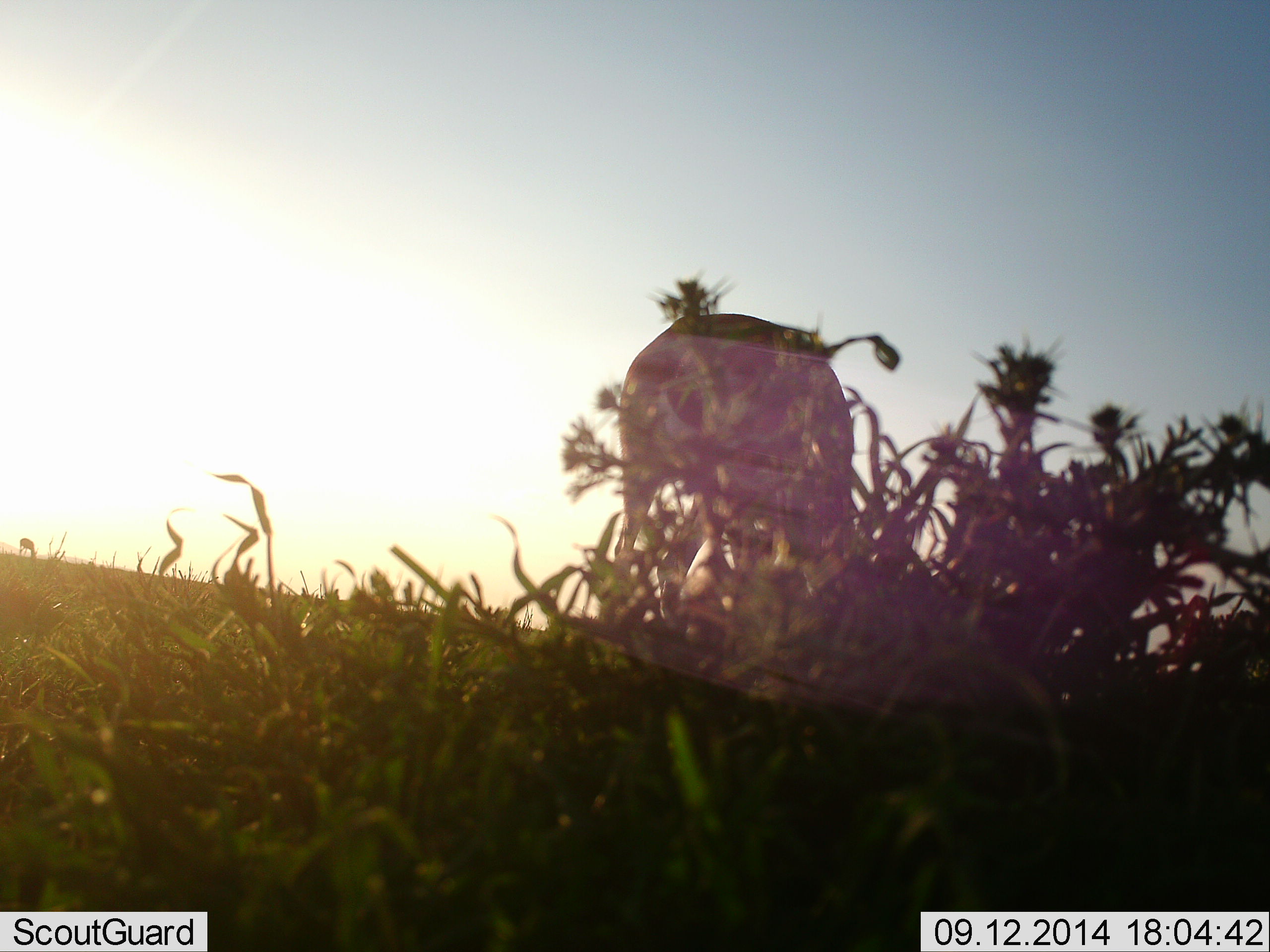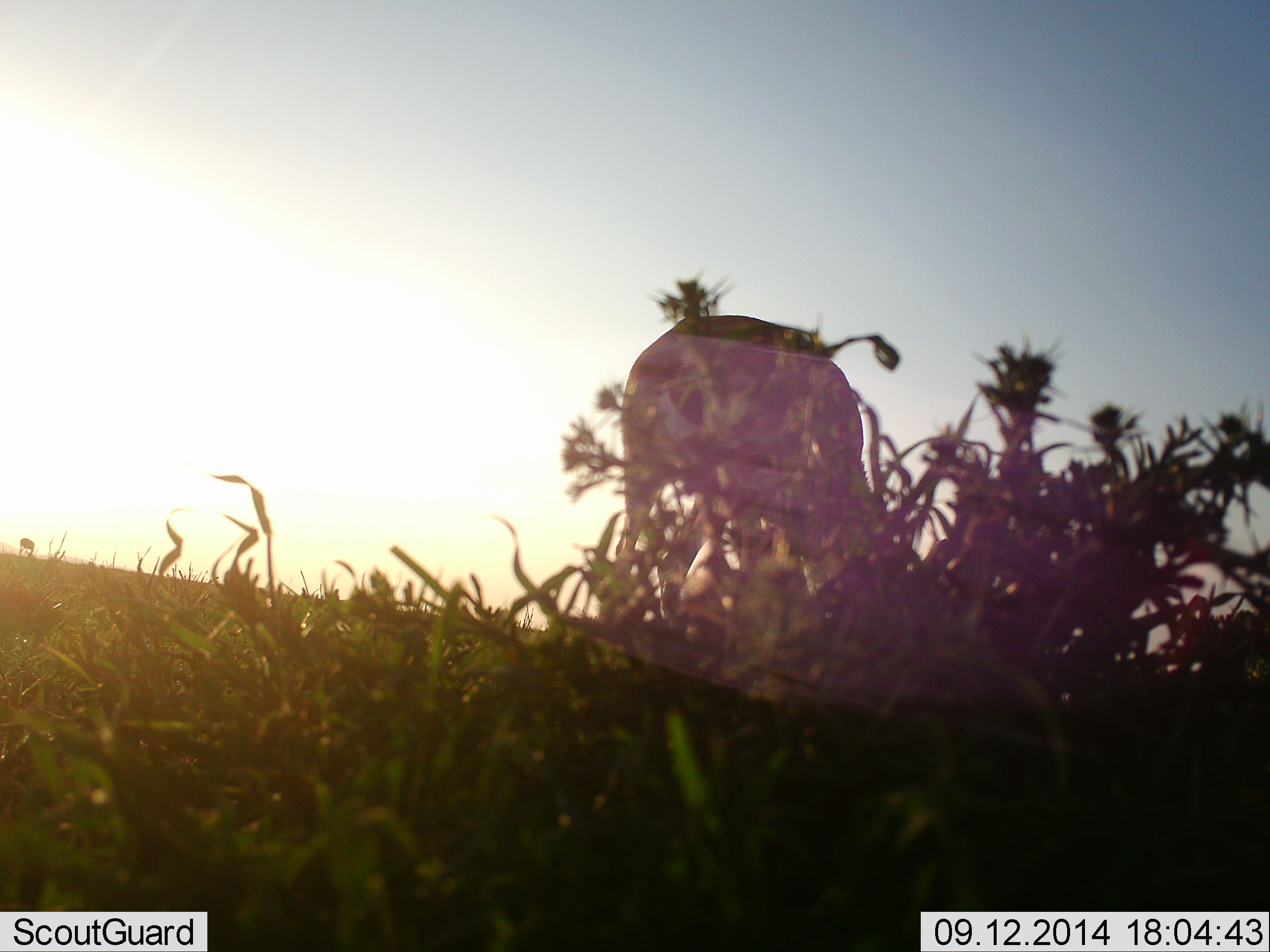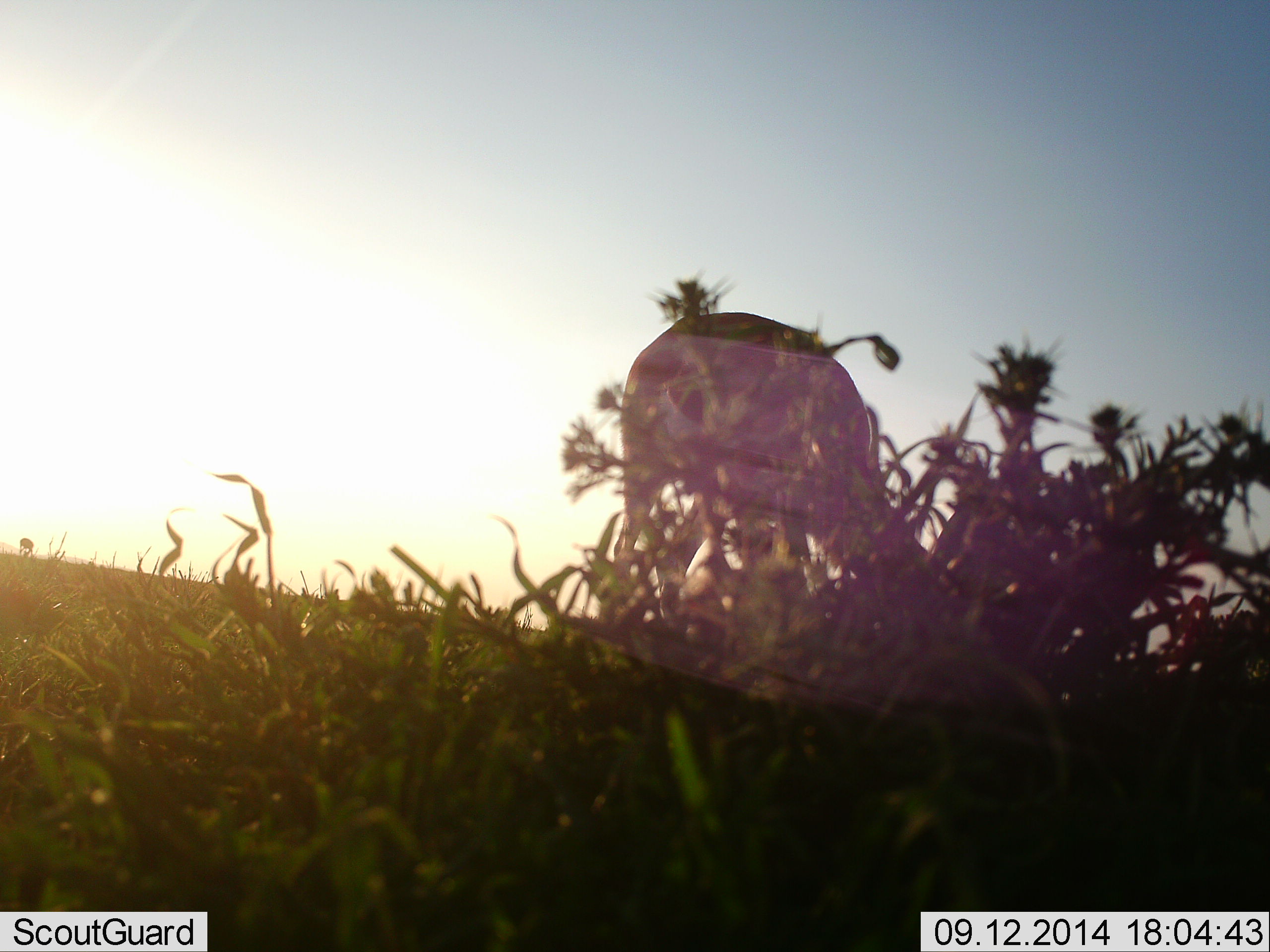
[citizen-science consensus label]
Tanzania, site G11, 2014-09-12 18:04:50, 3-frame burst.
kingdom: Animalia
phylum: Chordata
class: Mammalia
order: Artiodactyla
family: Bovidae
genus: Eudorcas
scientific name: Eudorcas thomsonii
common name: thomson's gazelle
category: gazellethomsons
Gazellethomsons (thomson's gazelle) (Eudorcas thomsonii), count 1. Behavior (volunteer vote fractions): standing 25%, resting 0%, moving 0%, interacting 0%. Young present (vote fraction): 0%. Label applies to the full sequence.